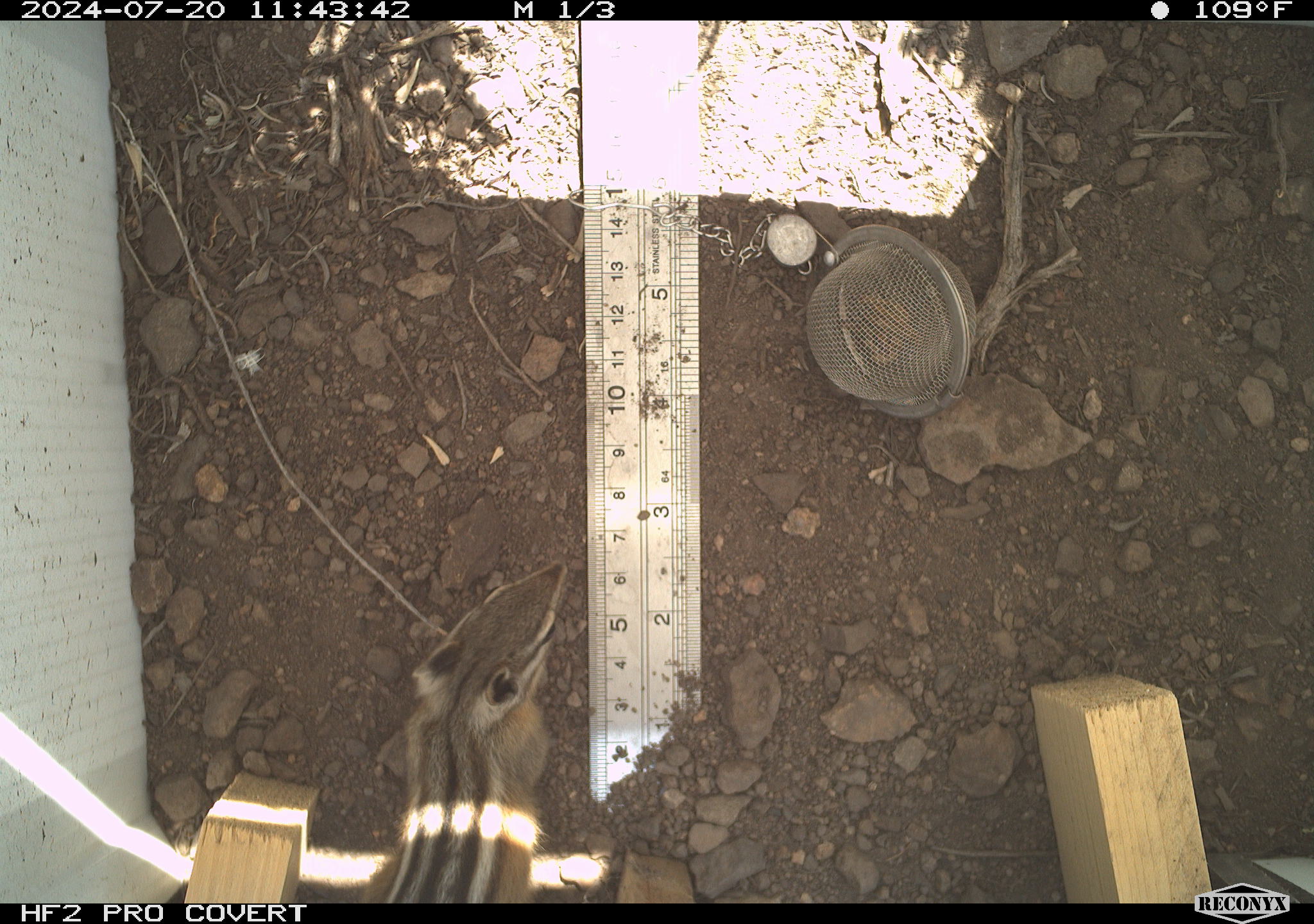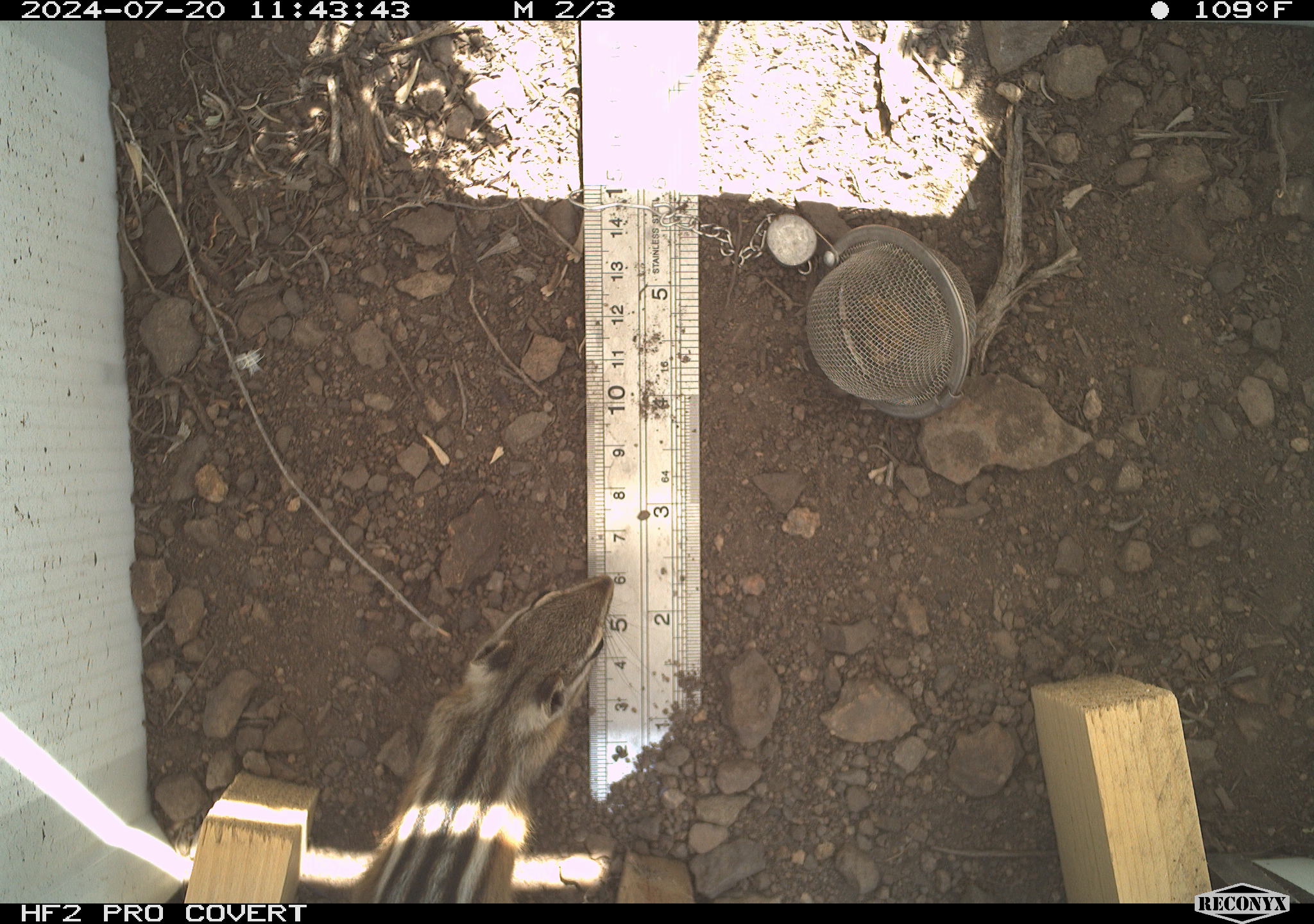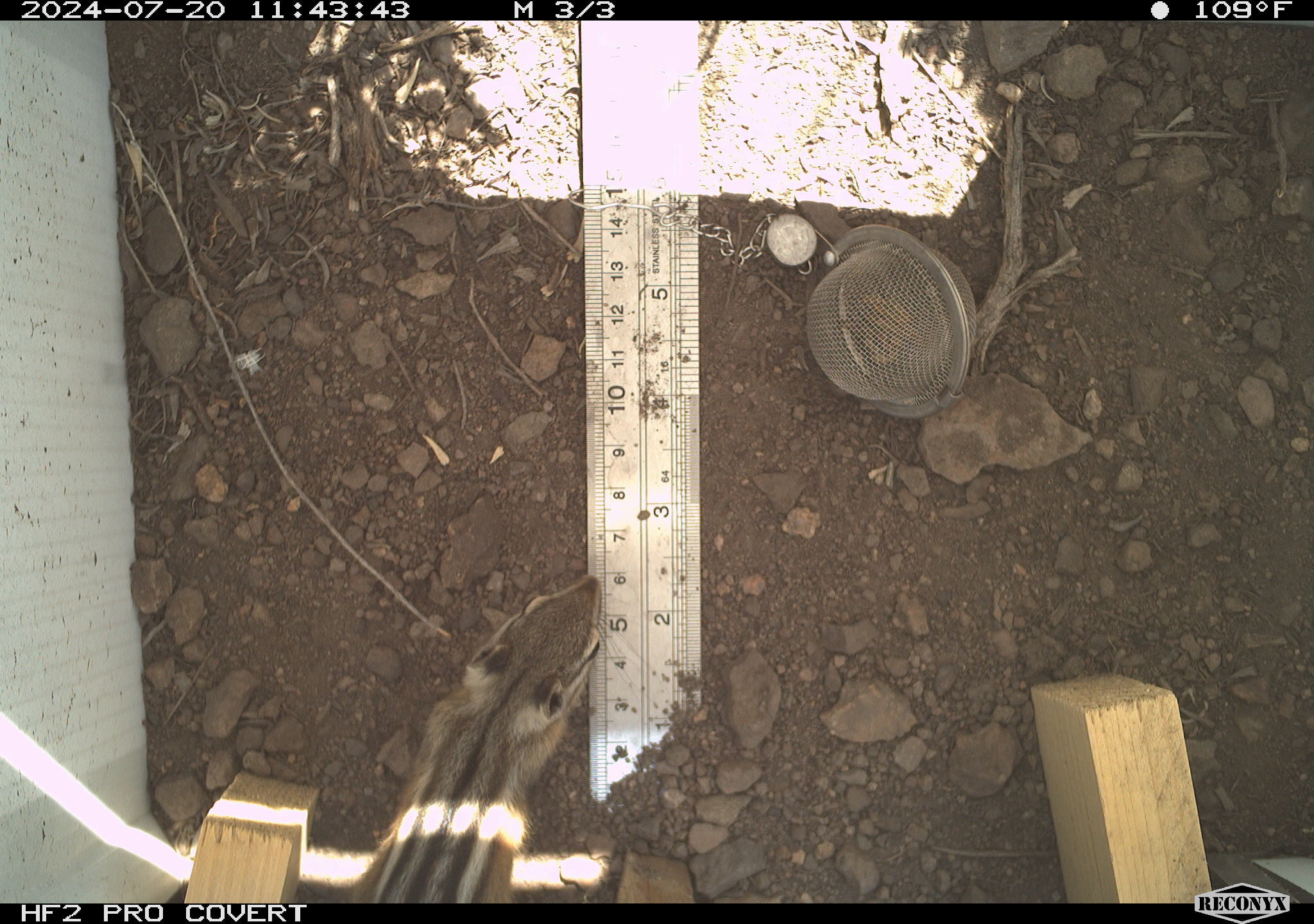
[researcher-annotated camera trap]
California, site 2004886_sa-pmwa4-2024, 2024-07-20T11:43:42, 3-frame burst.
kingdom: Animalia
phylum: Chordata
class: Mammalia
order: Rodentia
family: Sciuridae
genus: Neotamias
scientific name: Neotamias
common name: western chipmunks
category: neotamias species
Neotamias species (western chipmunks) (Neotamias).